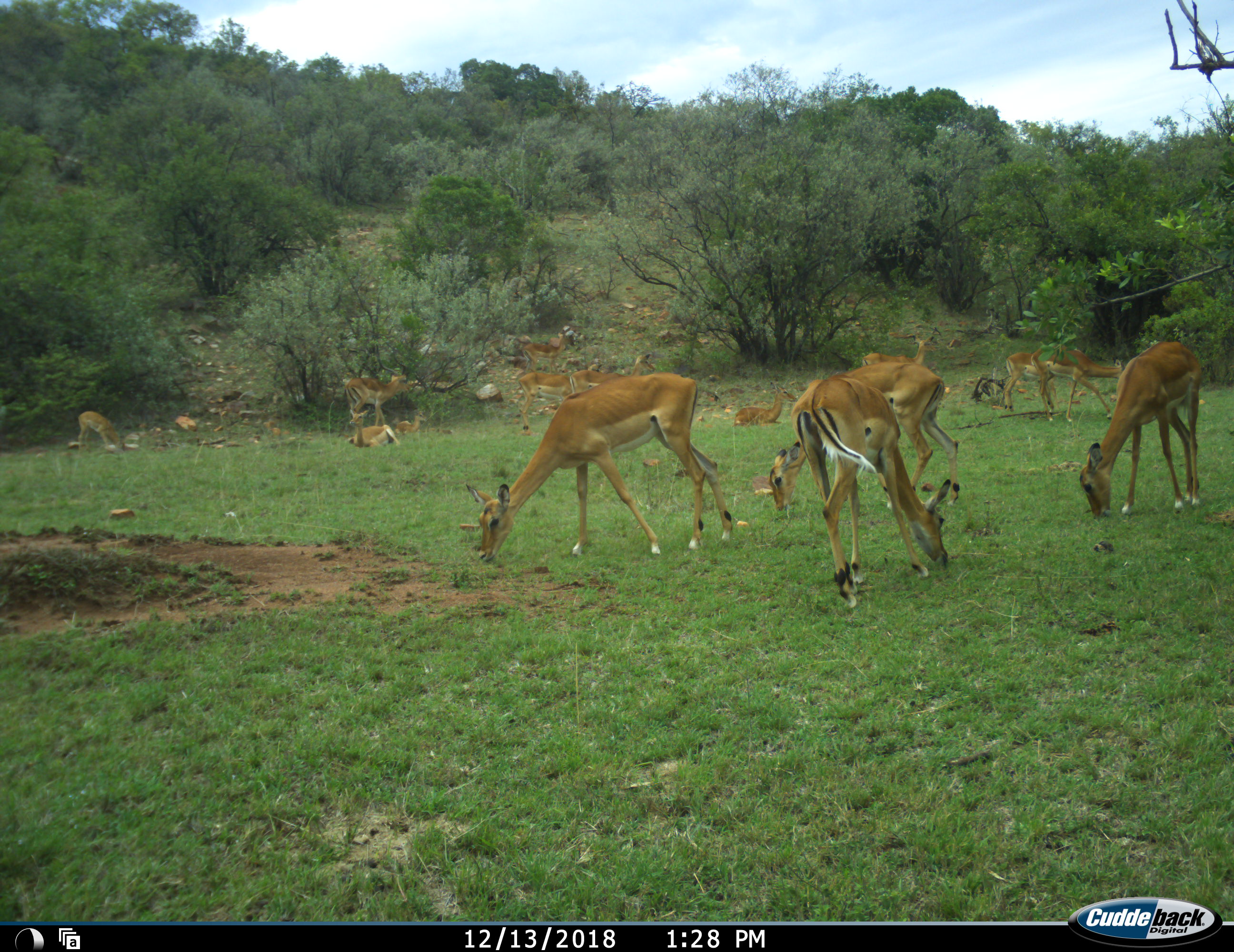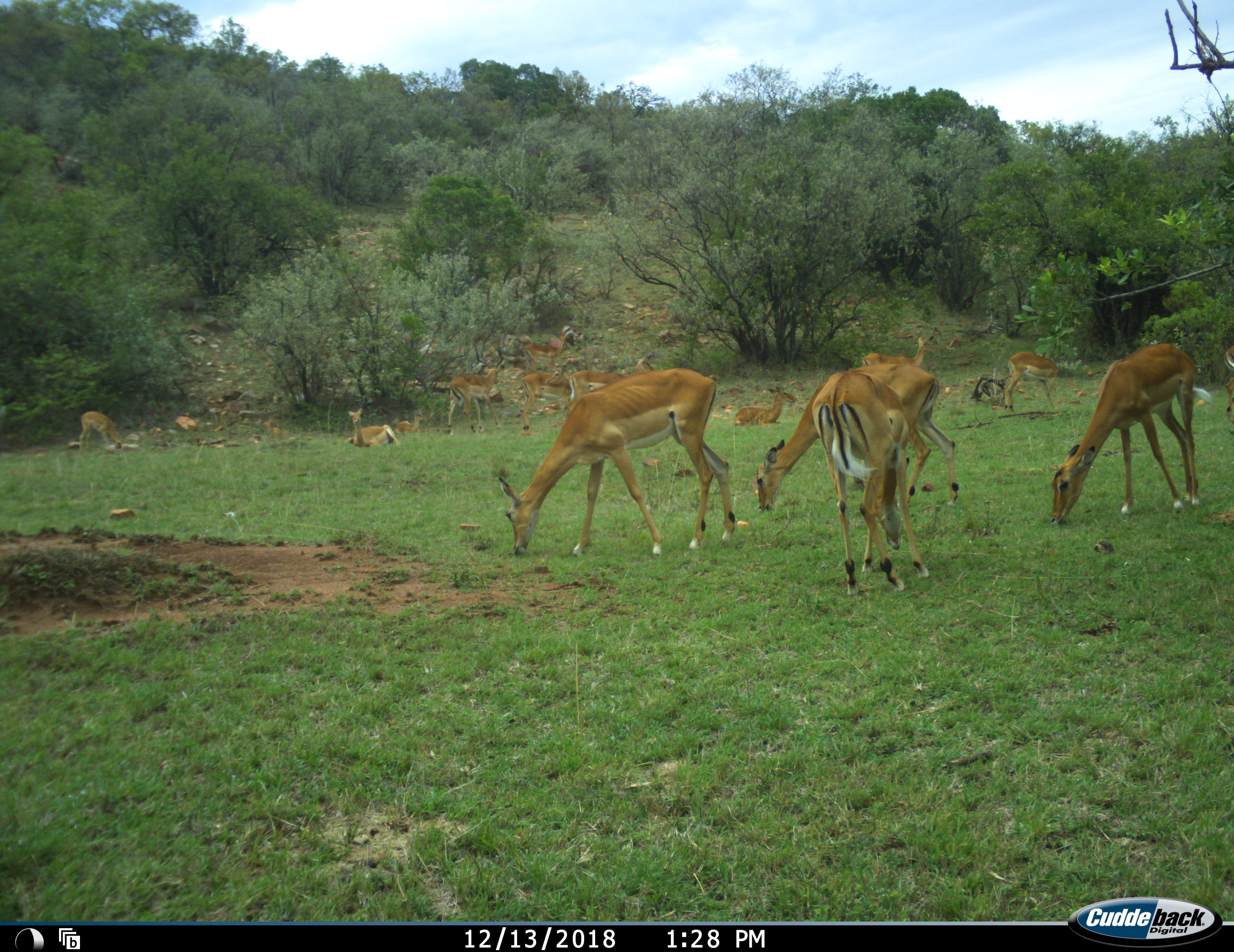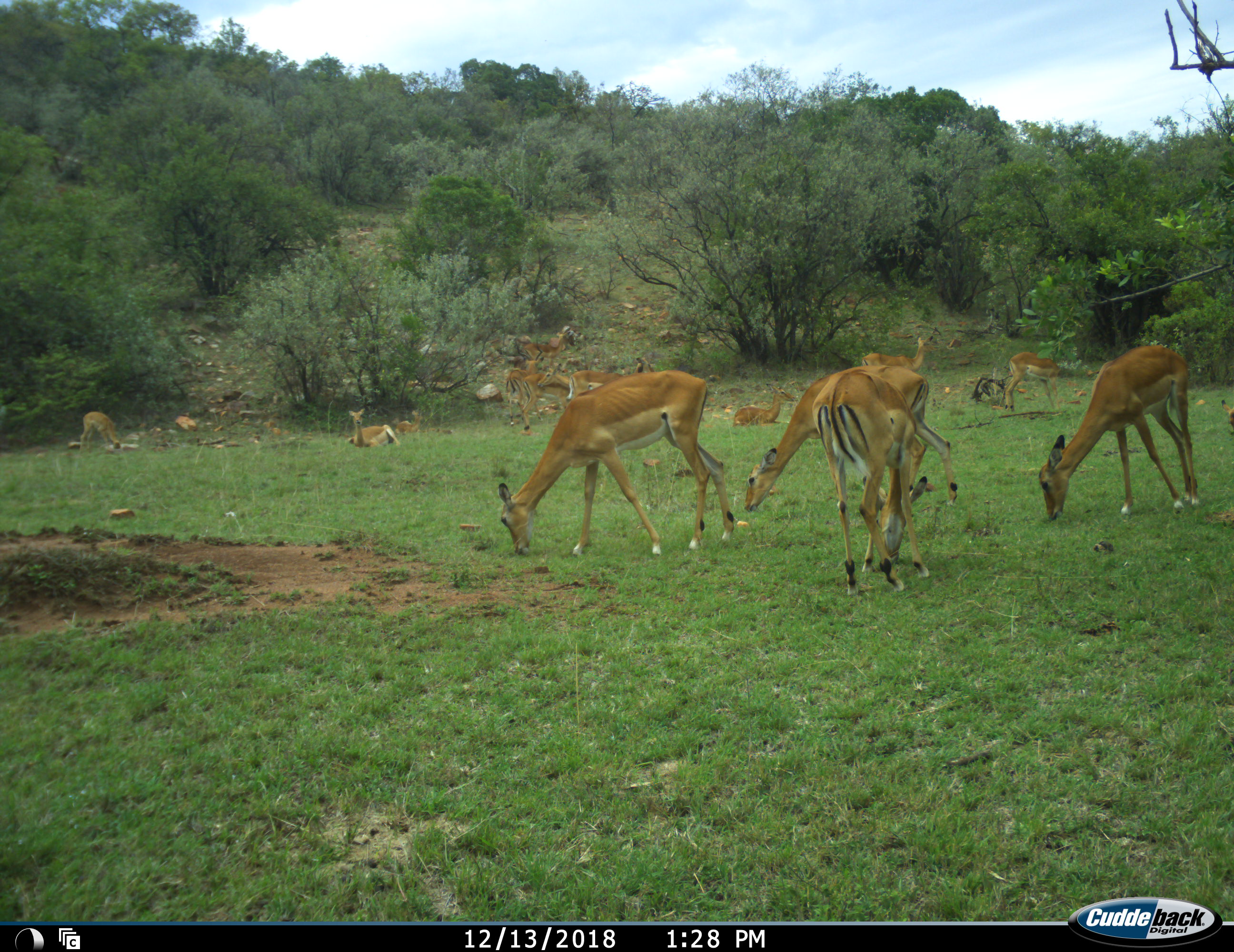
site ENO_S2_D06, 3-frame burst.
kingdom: Animalia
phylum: Chordata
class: Mammalia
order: Artiodactyla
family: Bovidae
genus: Aepyceros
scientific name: Aepyceros melampus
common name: impala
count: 11-50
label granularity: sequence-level